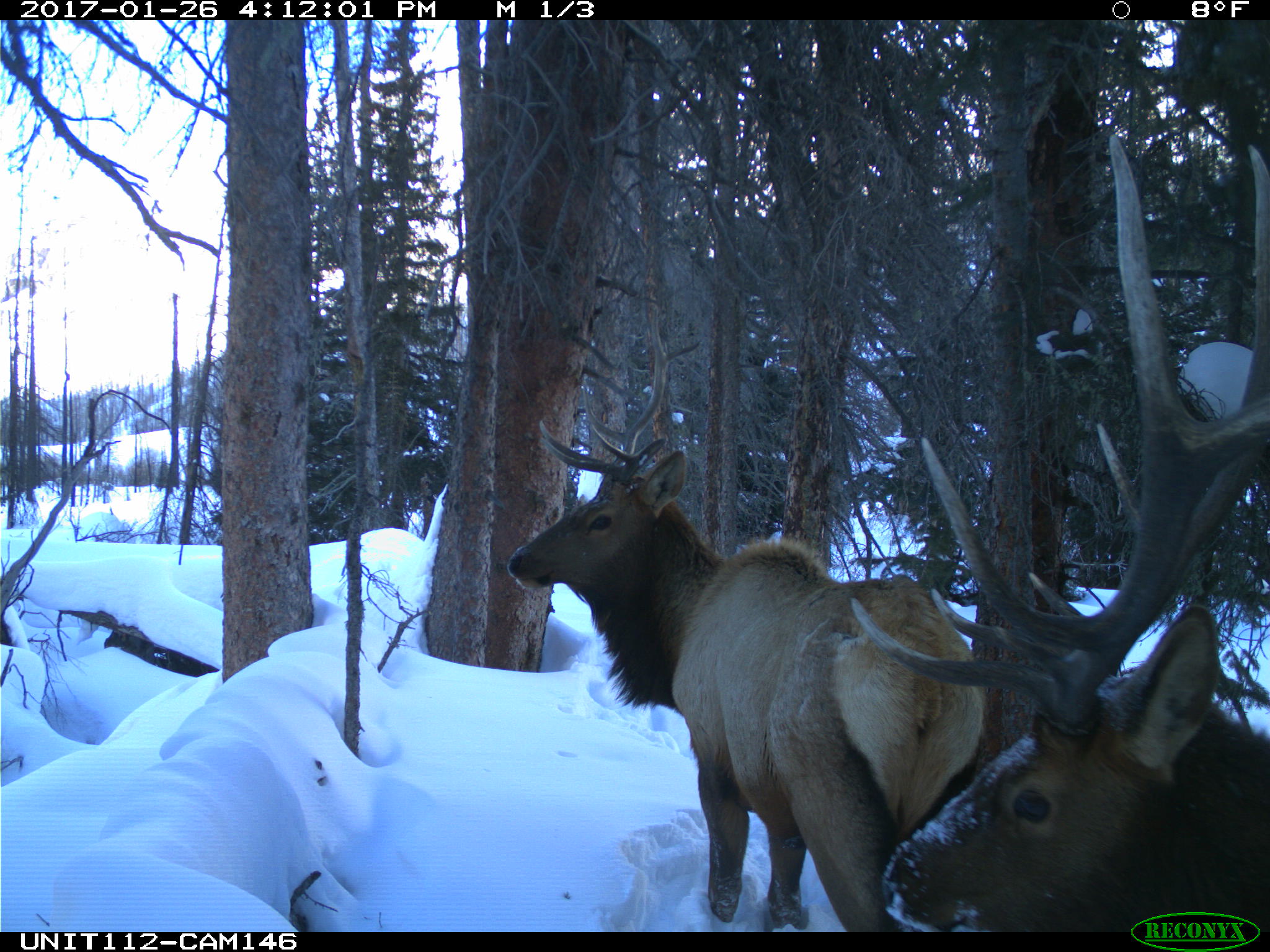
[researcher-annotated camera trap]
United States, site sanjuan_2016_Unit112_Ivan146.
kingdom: Animalia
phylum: Chordata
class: Mammalia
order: Artiodactyla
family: Cervidae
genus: Cervus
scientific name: Cervus elaphus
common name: red deer